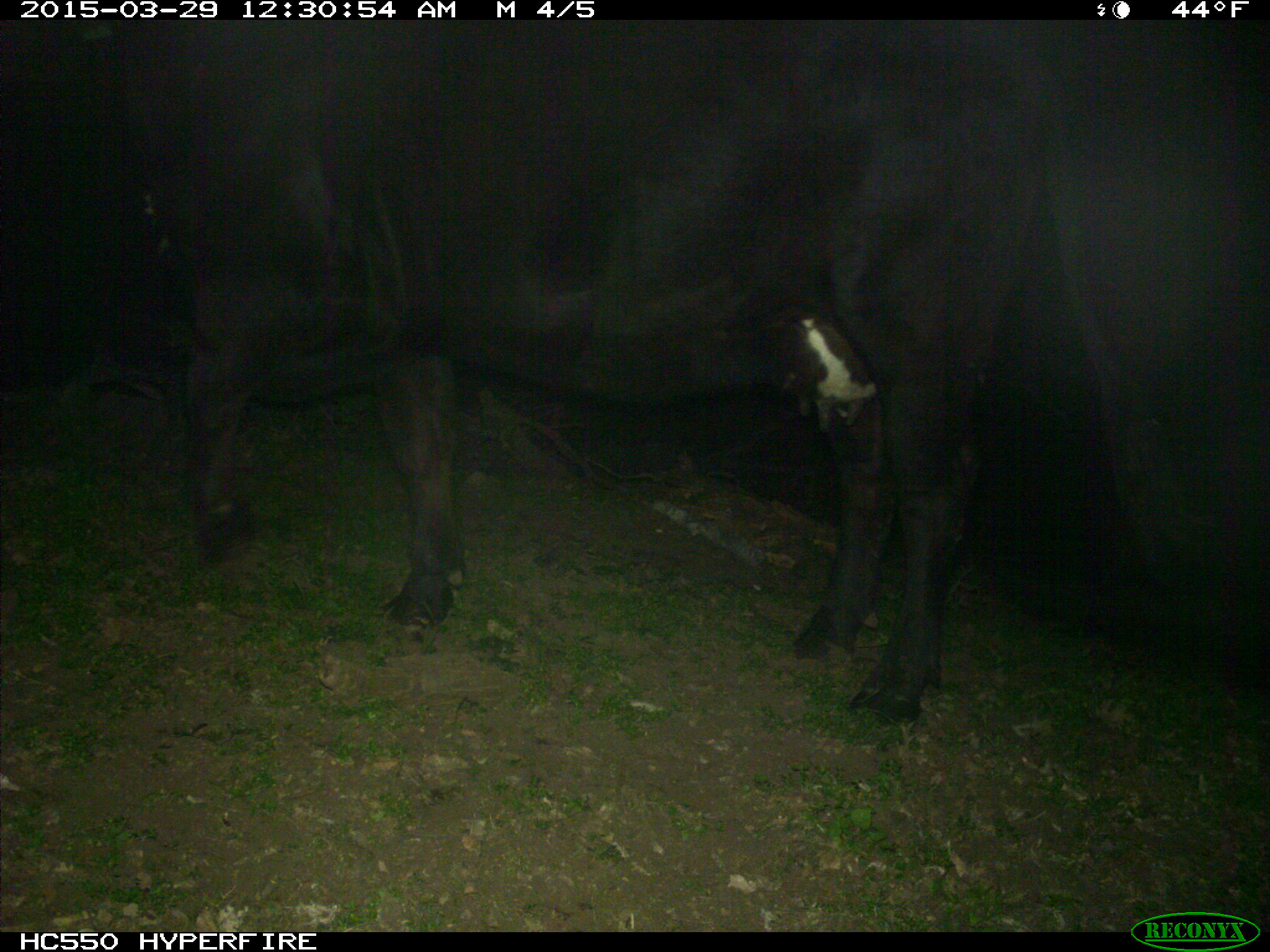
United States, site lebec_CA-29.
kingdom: Animalia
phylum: Chordata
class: Mammalia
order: Artiodactyla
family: Bovidae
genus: Bos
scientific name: Bos taurus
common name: domestic cow